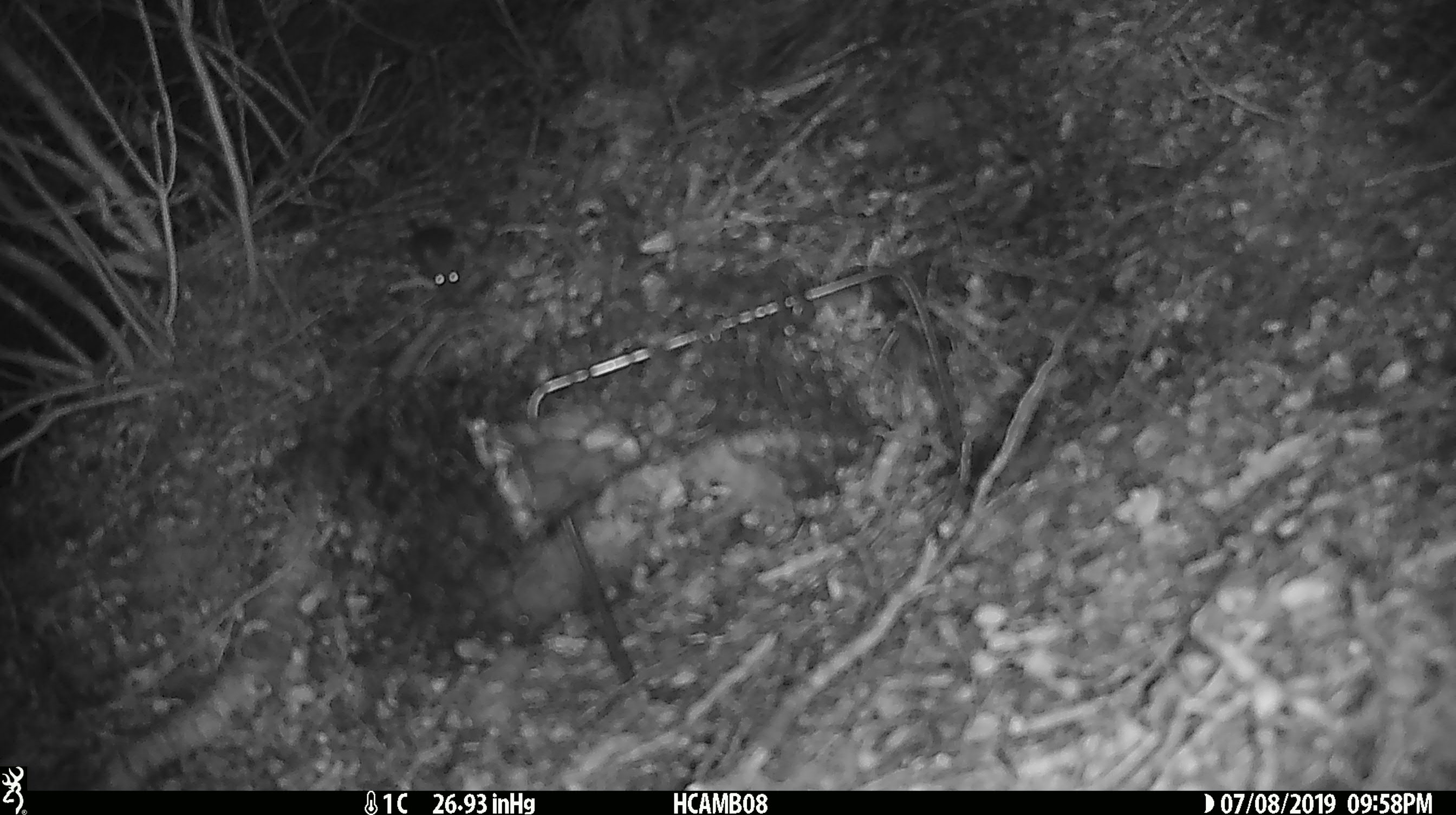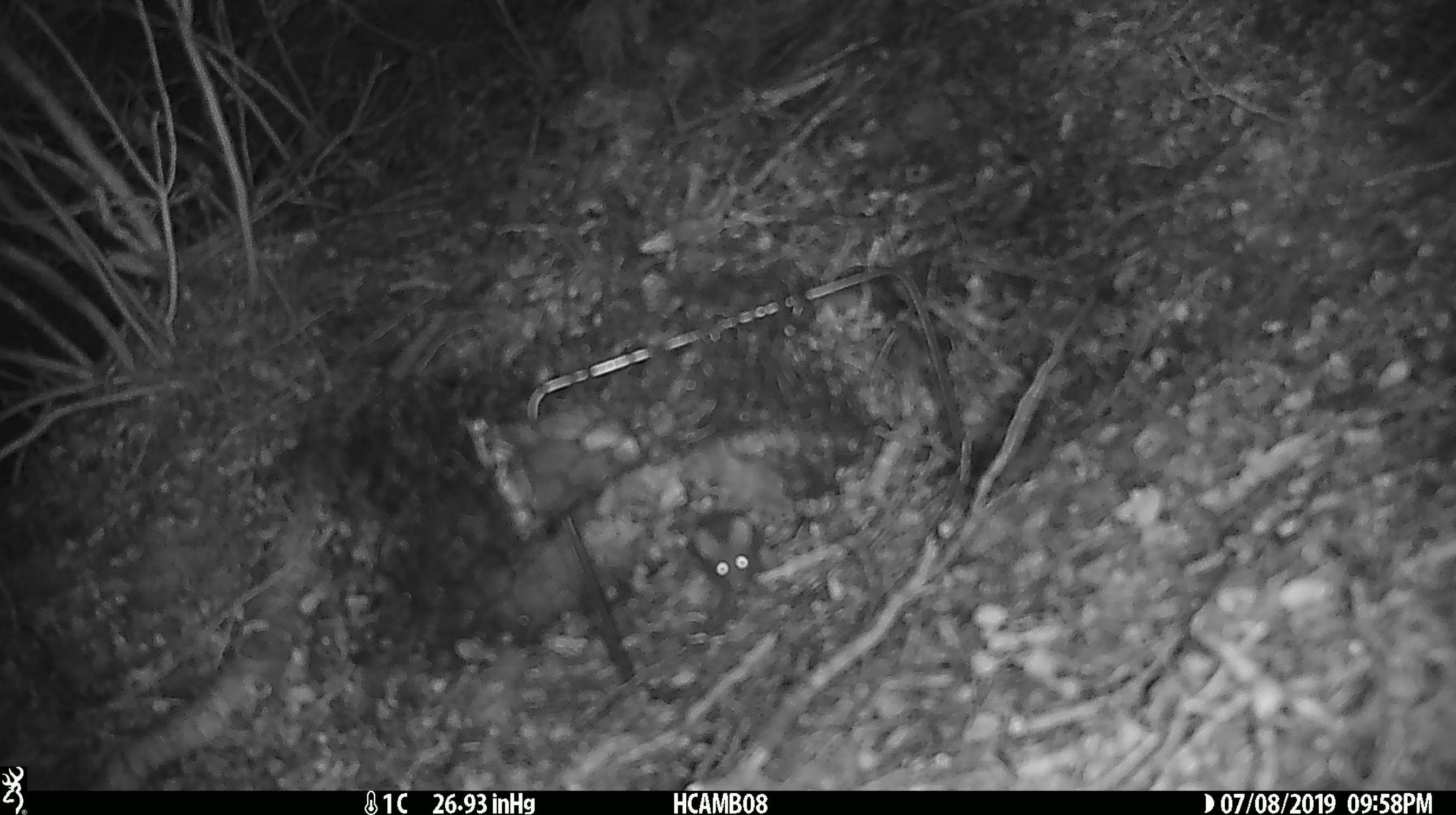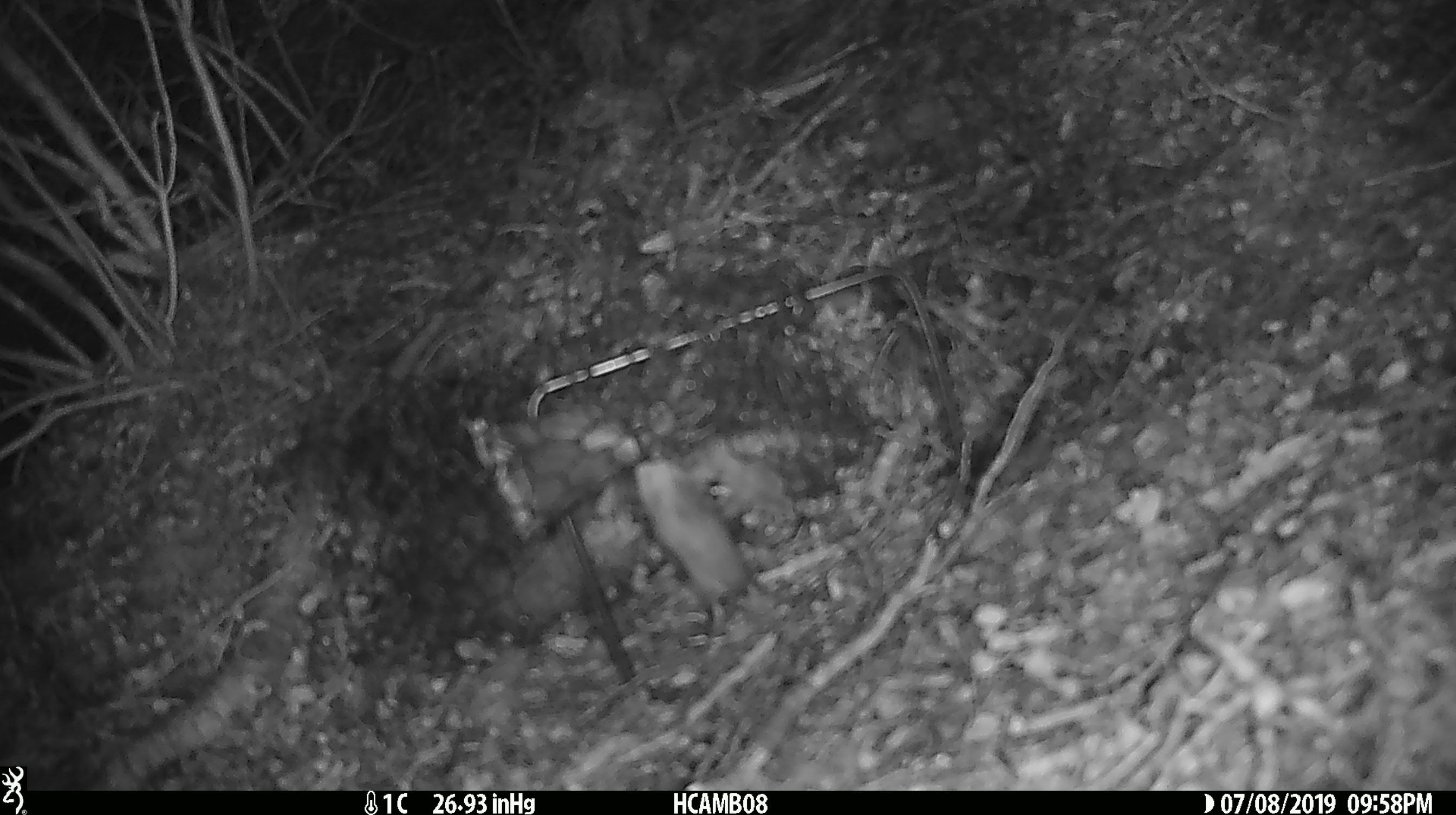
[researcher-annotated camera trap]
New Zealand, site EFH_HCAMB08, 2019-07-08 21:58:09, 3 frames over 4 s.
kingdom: Animalia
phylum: Chordata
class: Mammalia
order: Rodentia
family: Muridae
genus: Mus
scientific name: Mus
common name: mouse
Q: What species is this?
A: Mouse (Mus).